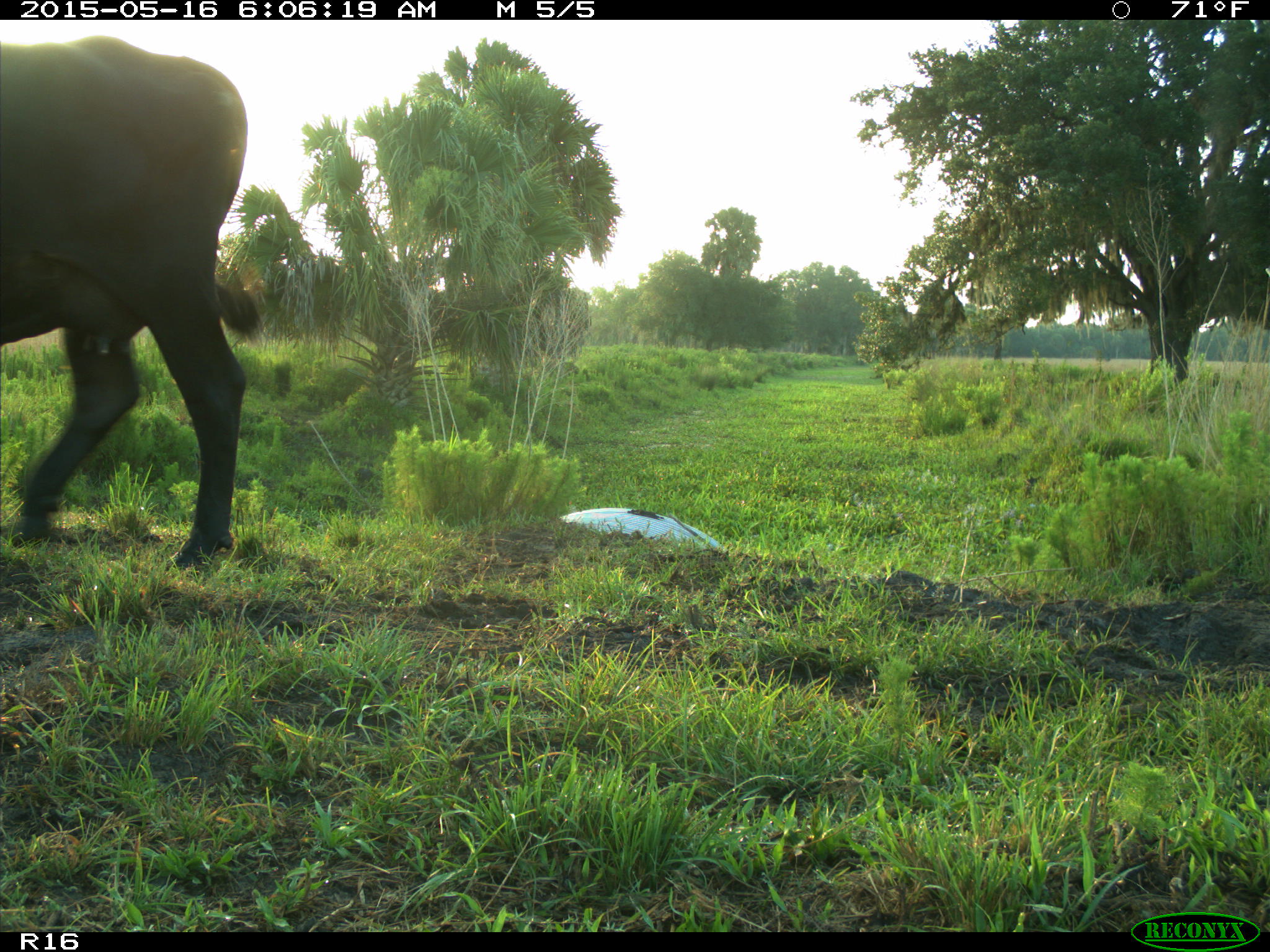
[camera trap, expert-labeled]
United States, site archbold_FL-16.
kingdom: Animalia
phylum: Chordata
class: Mammalia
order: Artiodactyla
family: Bovidae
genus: Bos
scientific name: Bos taurus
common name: domestic cow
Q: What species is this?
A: Bos taurus (domestic cow).